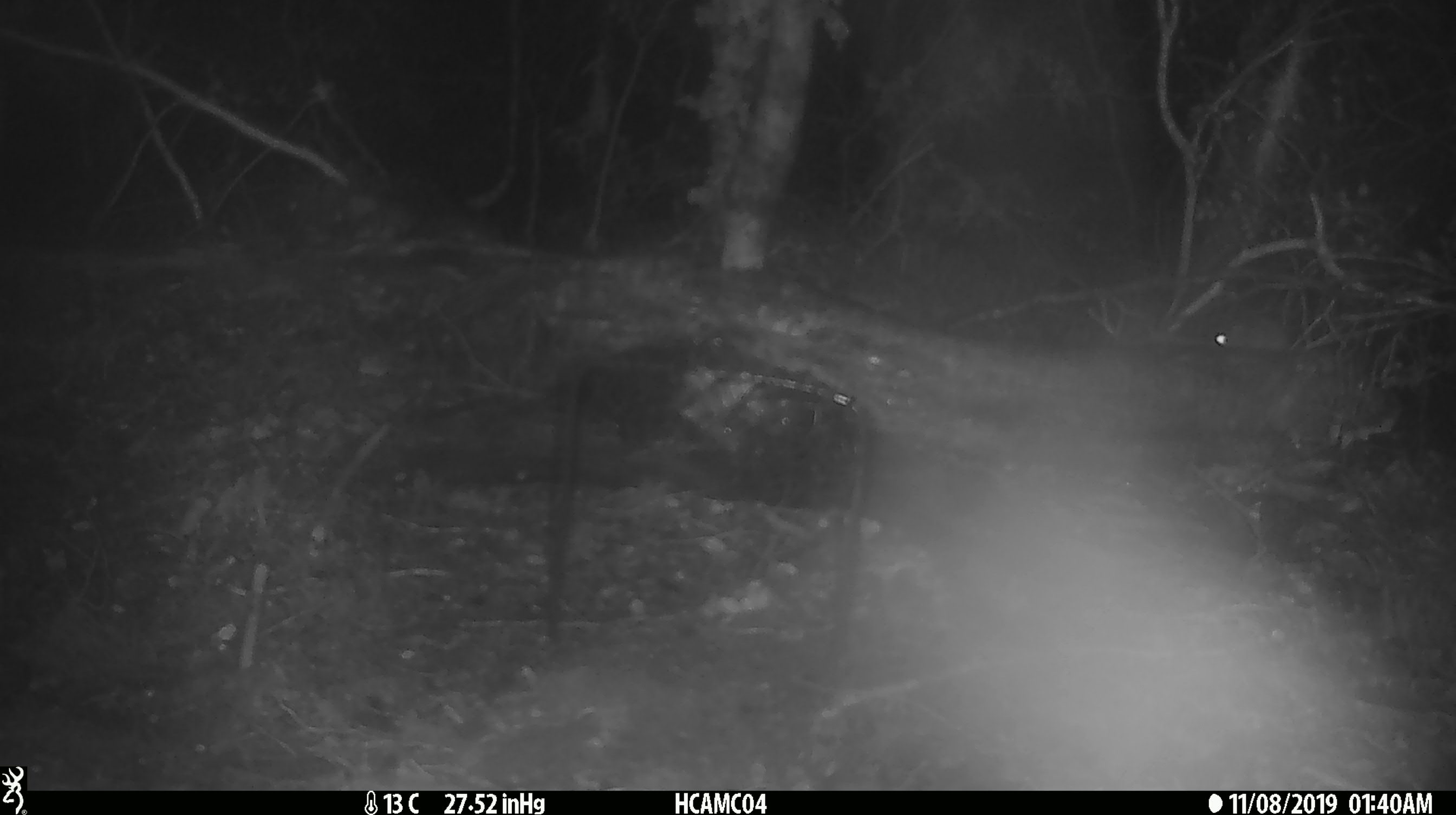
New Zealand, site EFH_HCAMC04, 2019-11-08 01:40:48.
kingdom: Animalia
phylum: Chordata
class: Mammalia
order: Rodentia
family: Muridae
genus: Mus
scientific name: Mus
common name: mouse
Mouse (Mus).